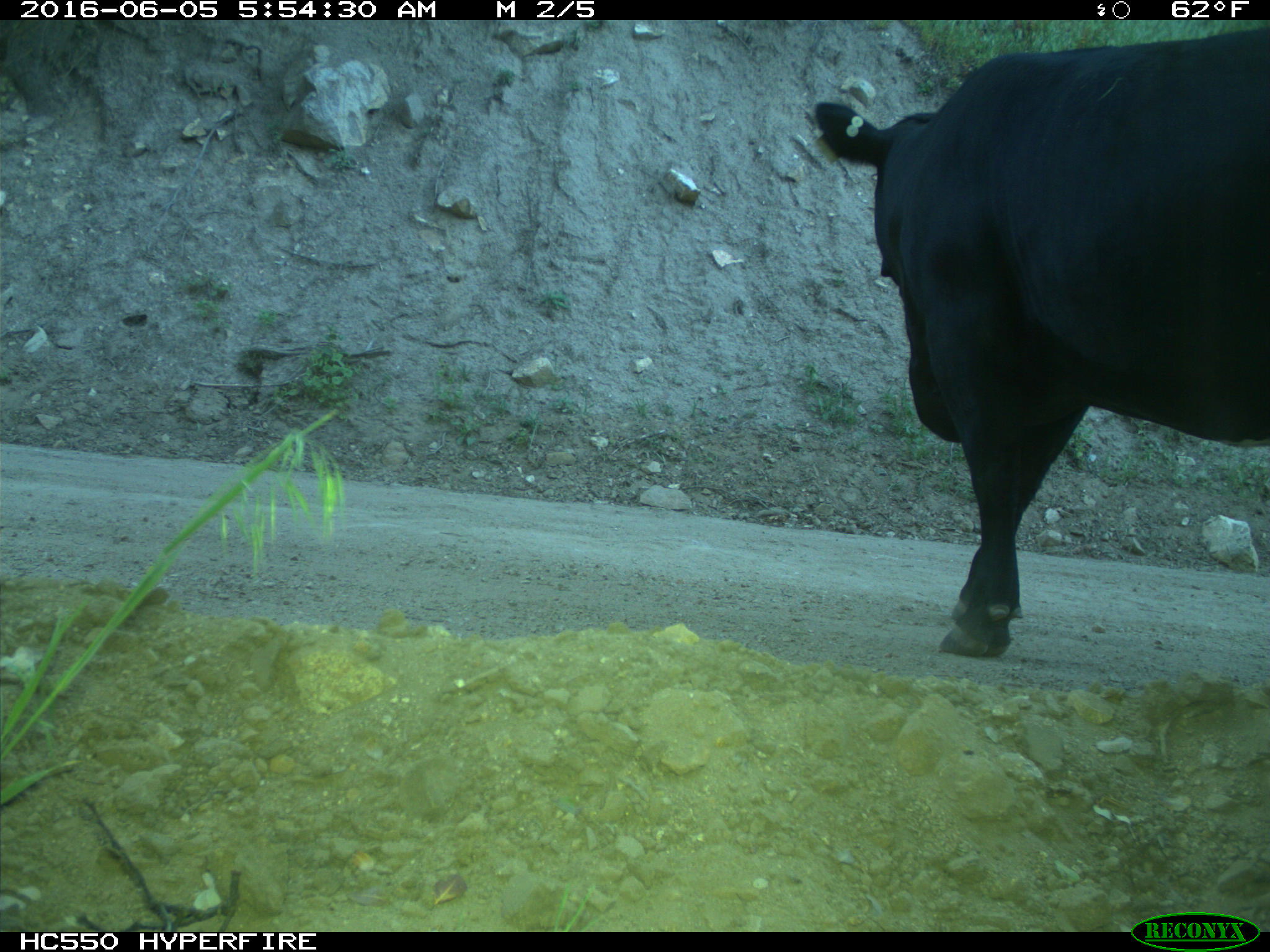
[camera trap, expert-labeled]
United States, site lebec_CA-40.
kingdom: Animalia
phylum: Chordata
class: Mammalia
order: Artiodactyla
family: Bovidae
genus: Bos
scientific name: Bos taurus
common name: domestic cow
Bos taurus (domestic cow).